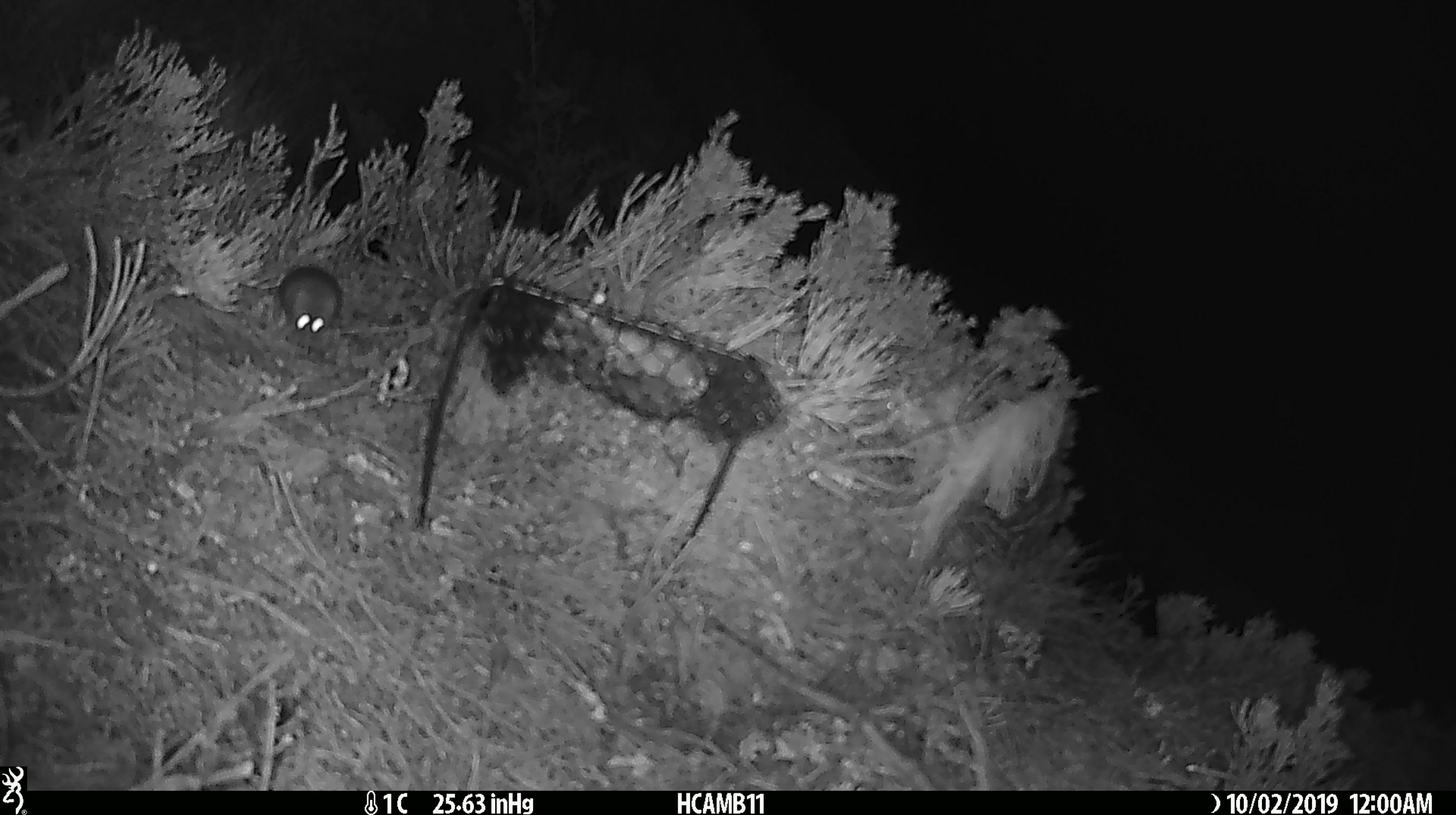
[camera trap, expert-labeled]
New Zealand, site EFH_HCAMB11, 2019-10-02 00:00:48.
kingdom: Animalia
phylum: Chordata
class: Mammalia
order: Rodentia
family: Muridae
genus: Mus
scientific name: Mus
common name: mouse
Mouse (Mus).